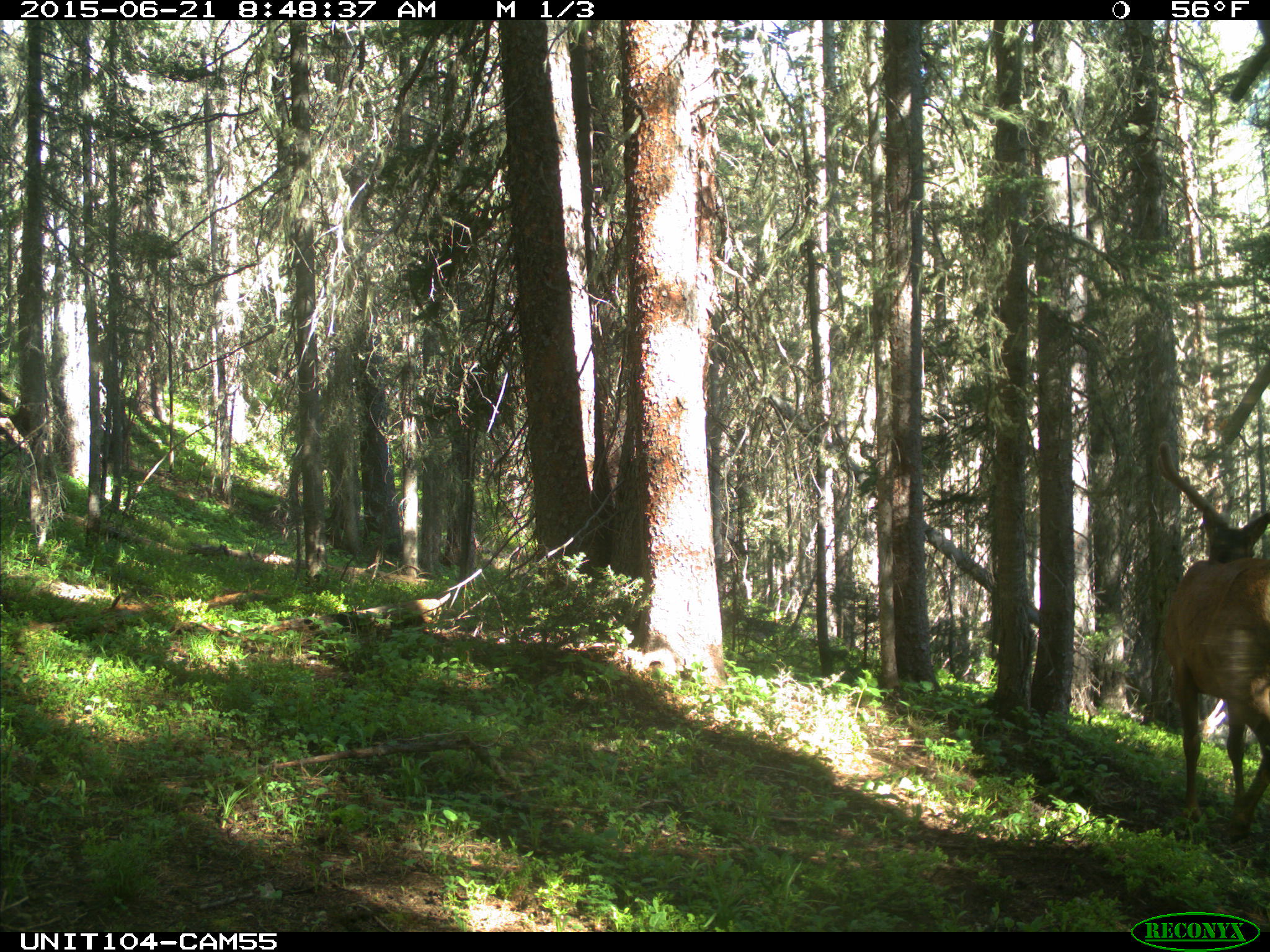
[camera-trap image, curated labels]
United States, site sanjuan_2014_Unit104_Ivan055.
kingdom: Animalia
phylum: Chordata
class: Mammalia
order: Artiodactyla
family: Cervidae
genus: Cervus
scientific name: Cervus elaphus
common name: red deer